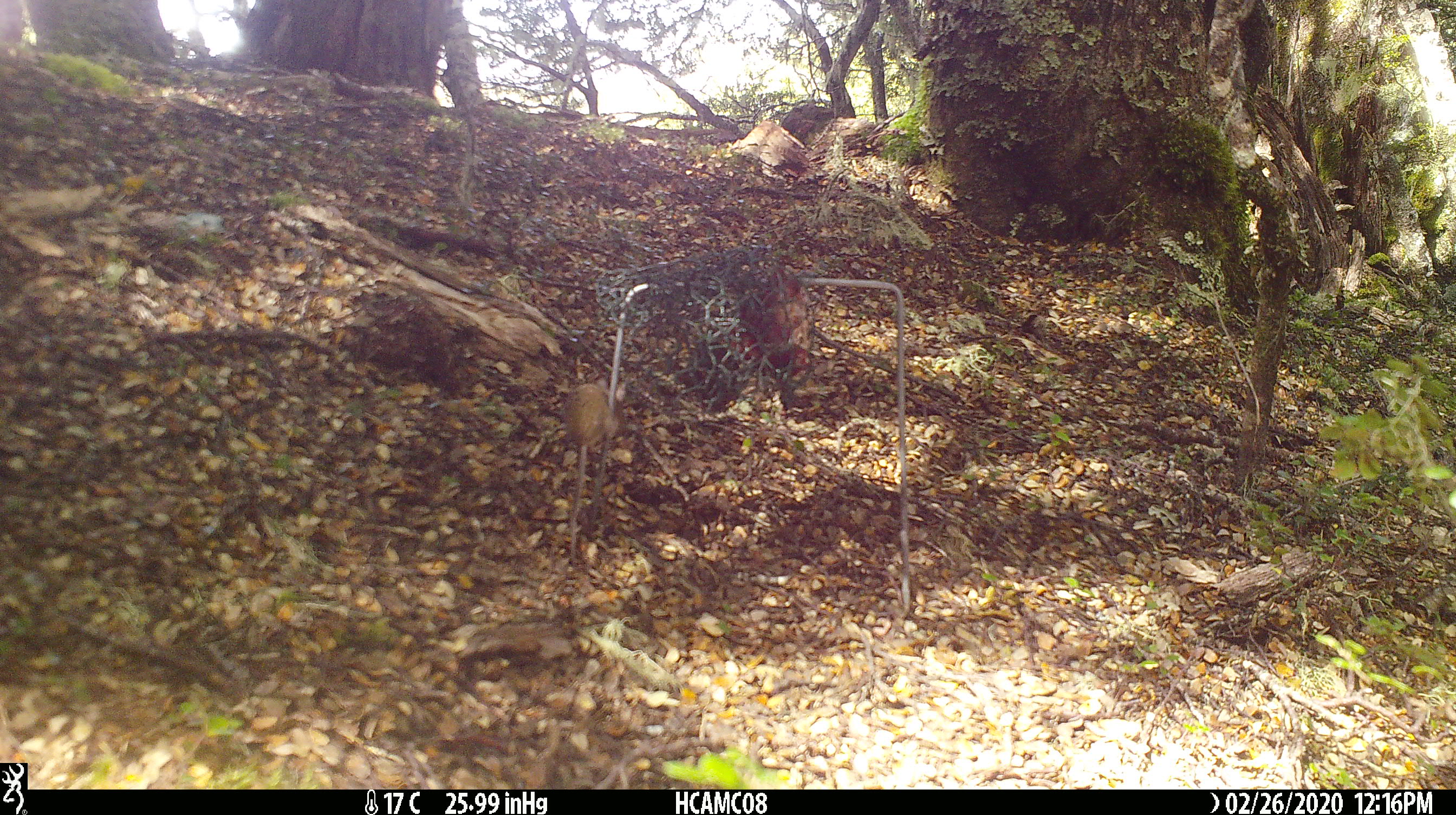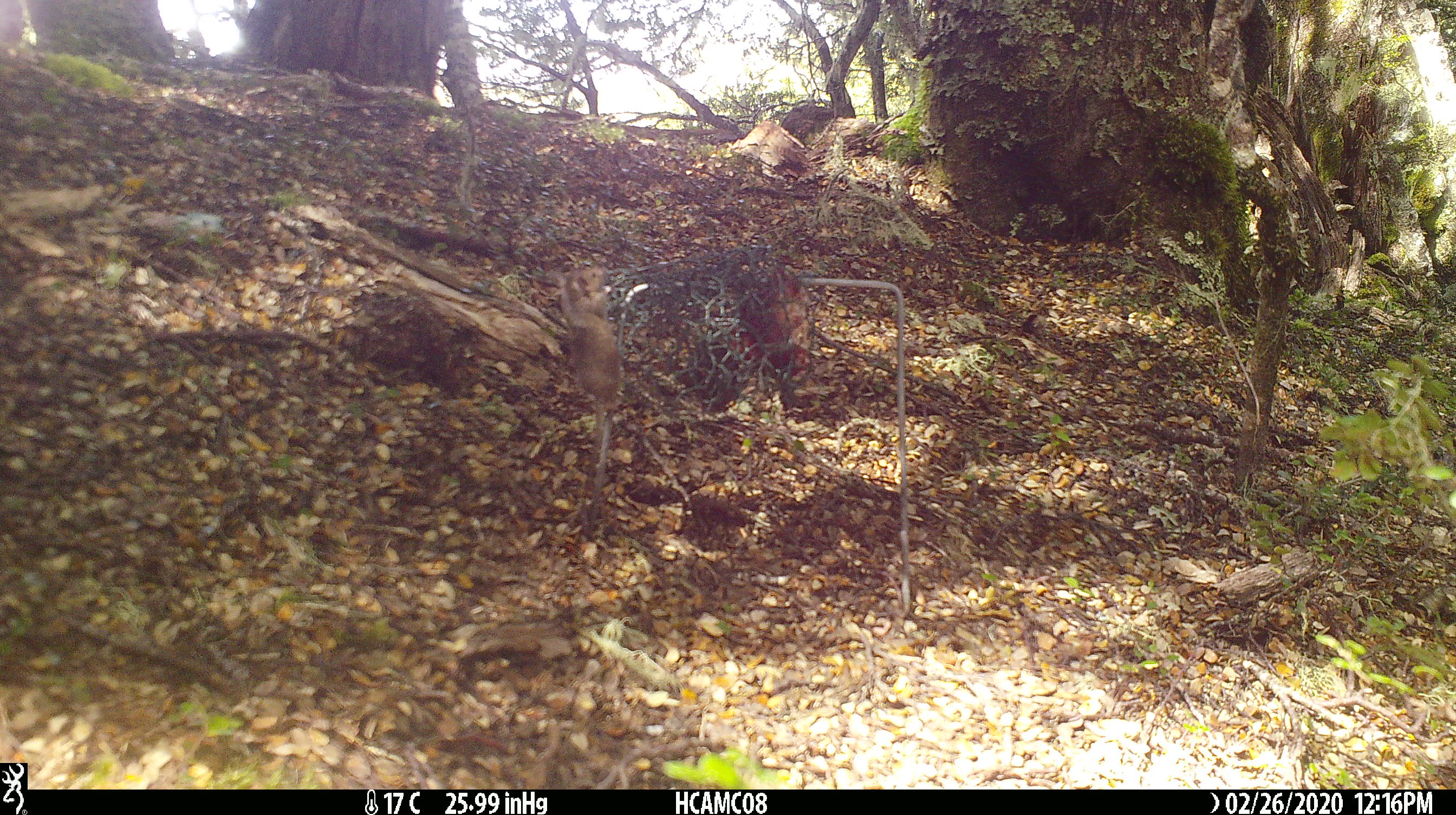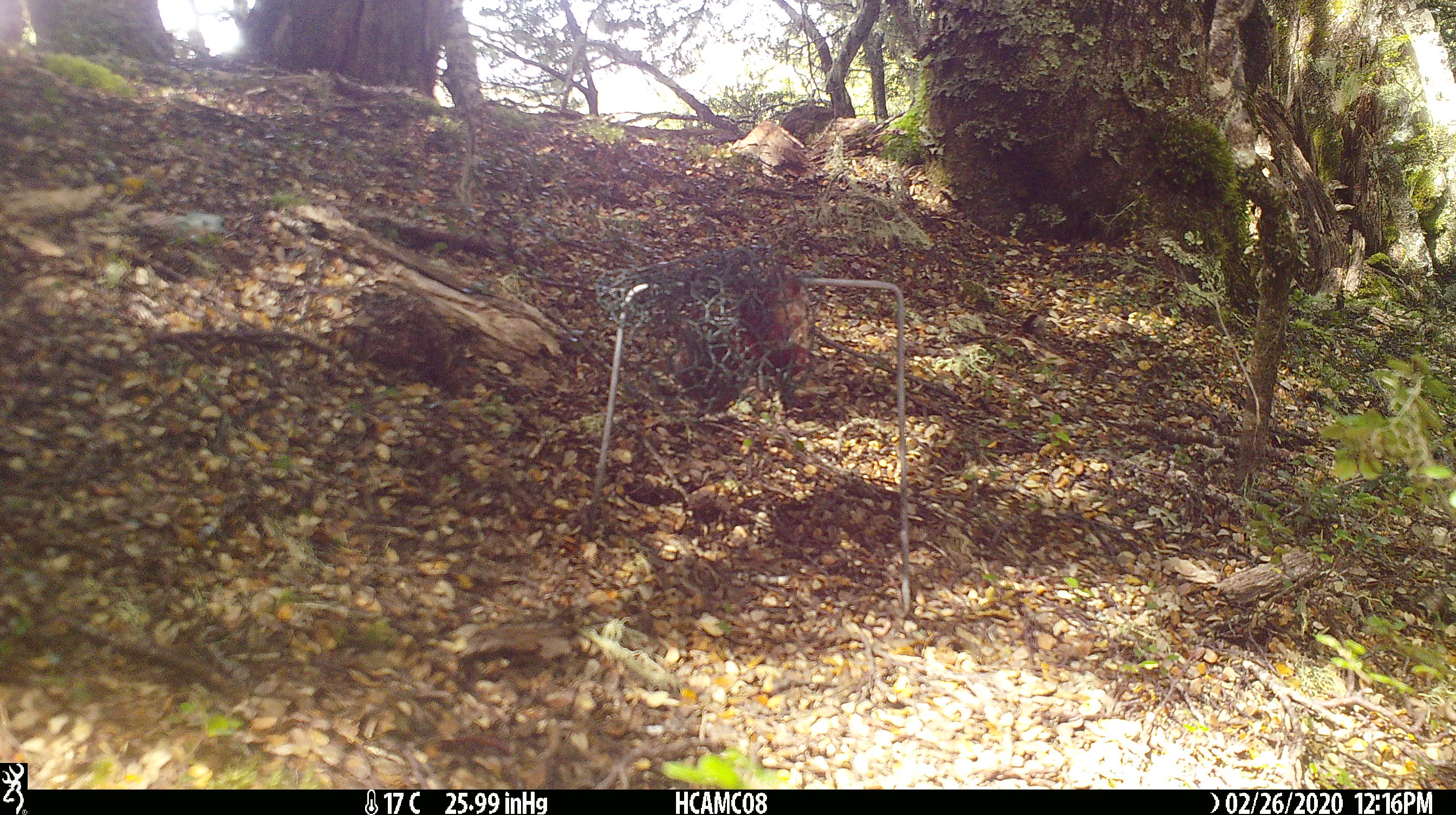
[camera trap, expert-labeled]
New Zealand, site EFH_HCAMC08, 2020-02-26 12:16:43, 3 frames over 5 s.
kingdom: Animalia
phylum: Chordata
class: Mammalia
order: Rodentia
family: Muridae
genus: Mus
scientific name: Mus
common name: mouse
Mouse (Mus).